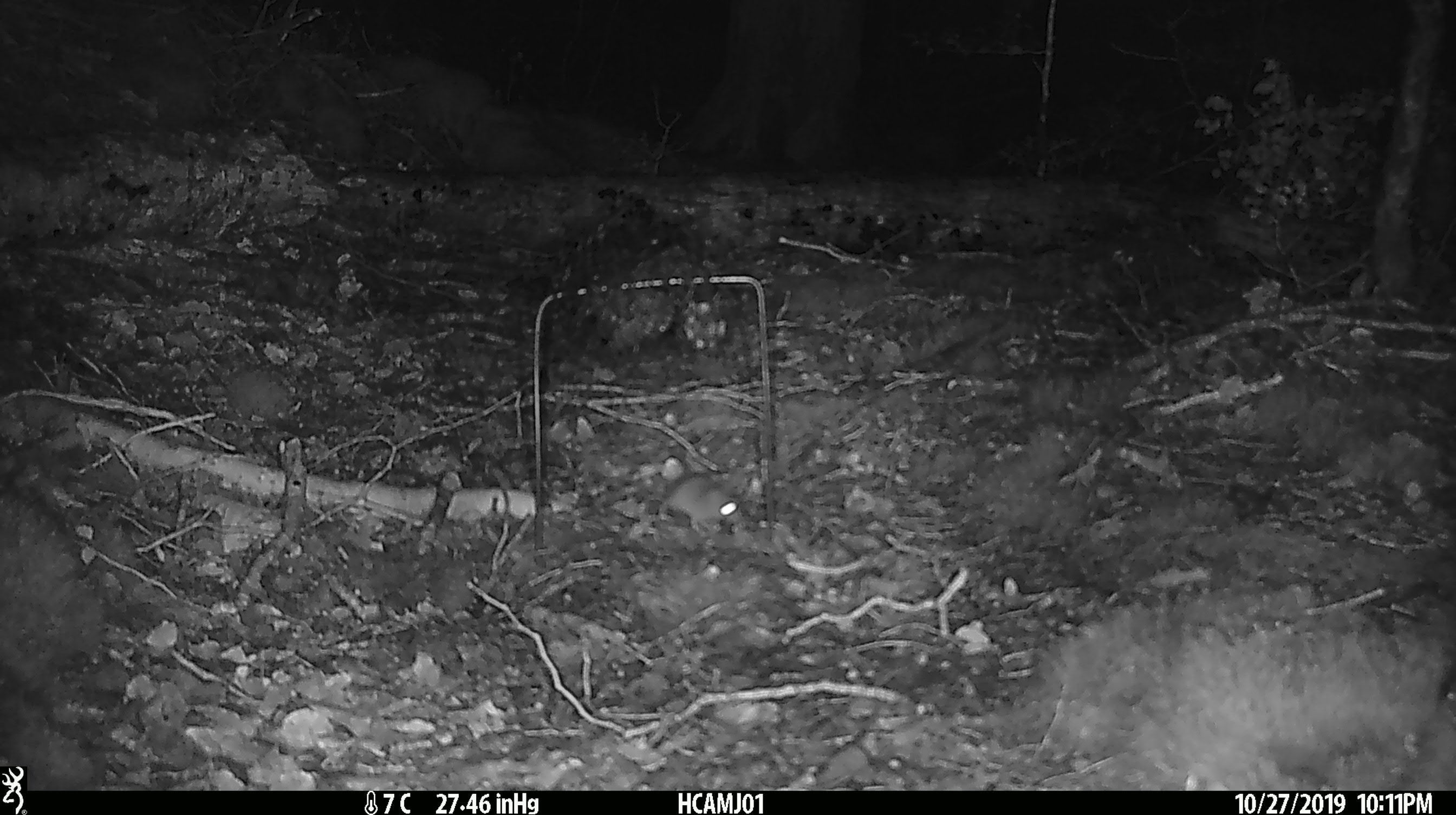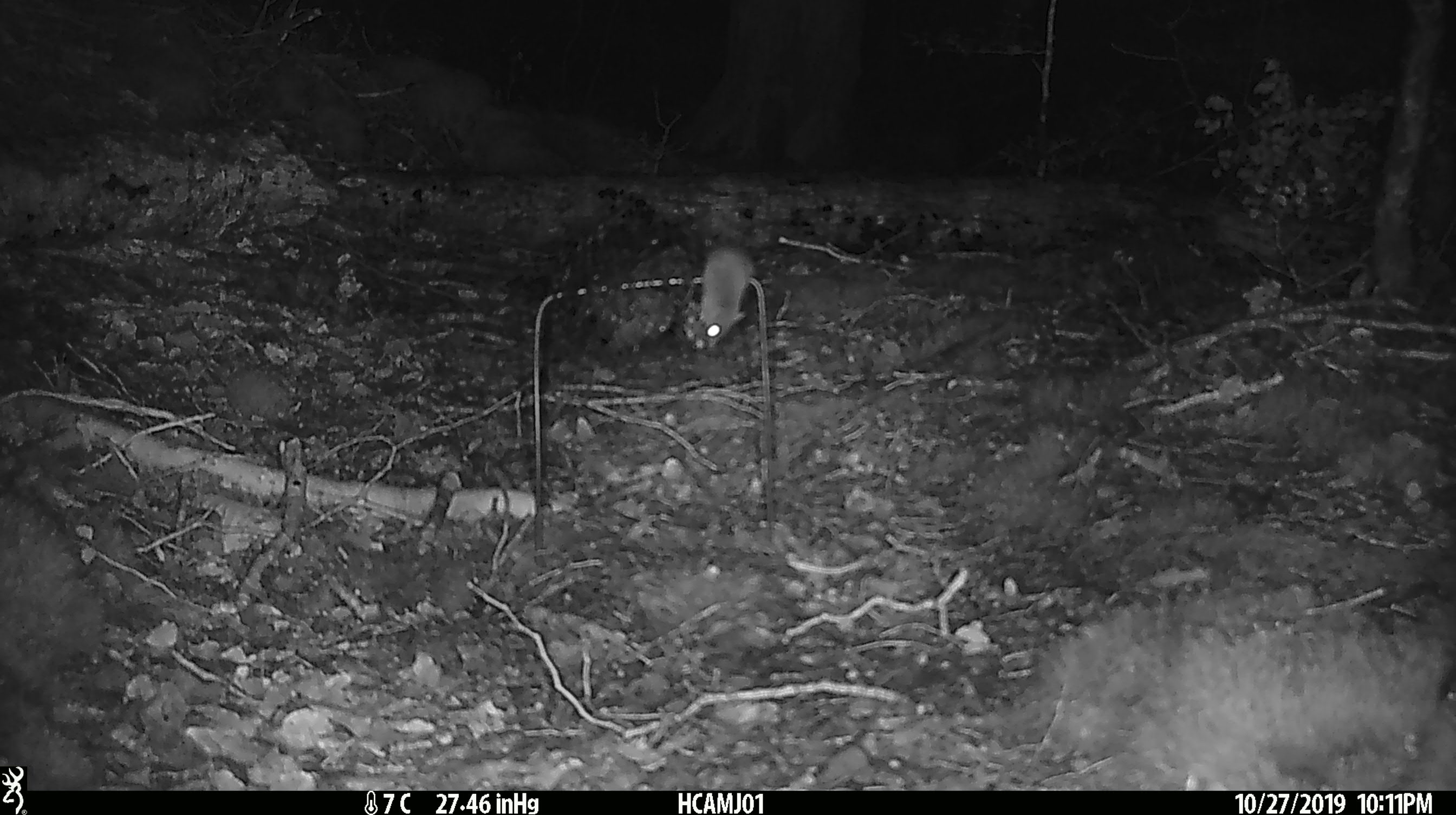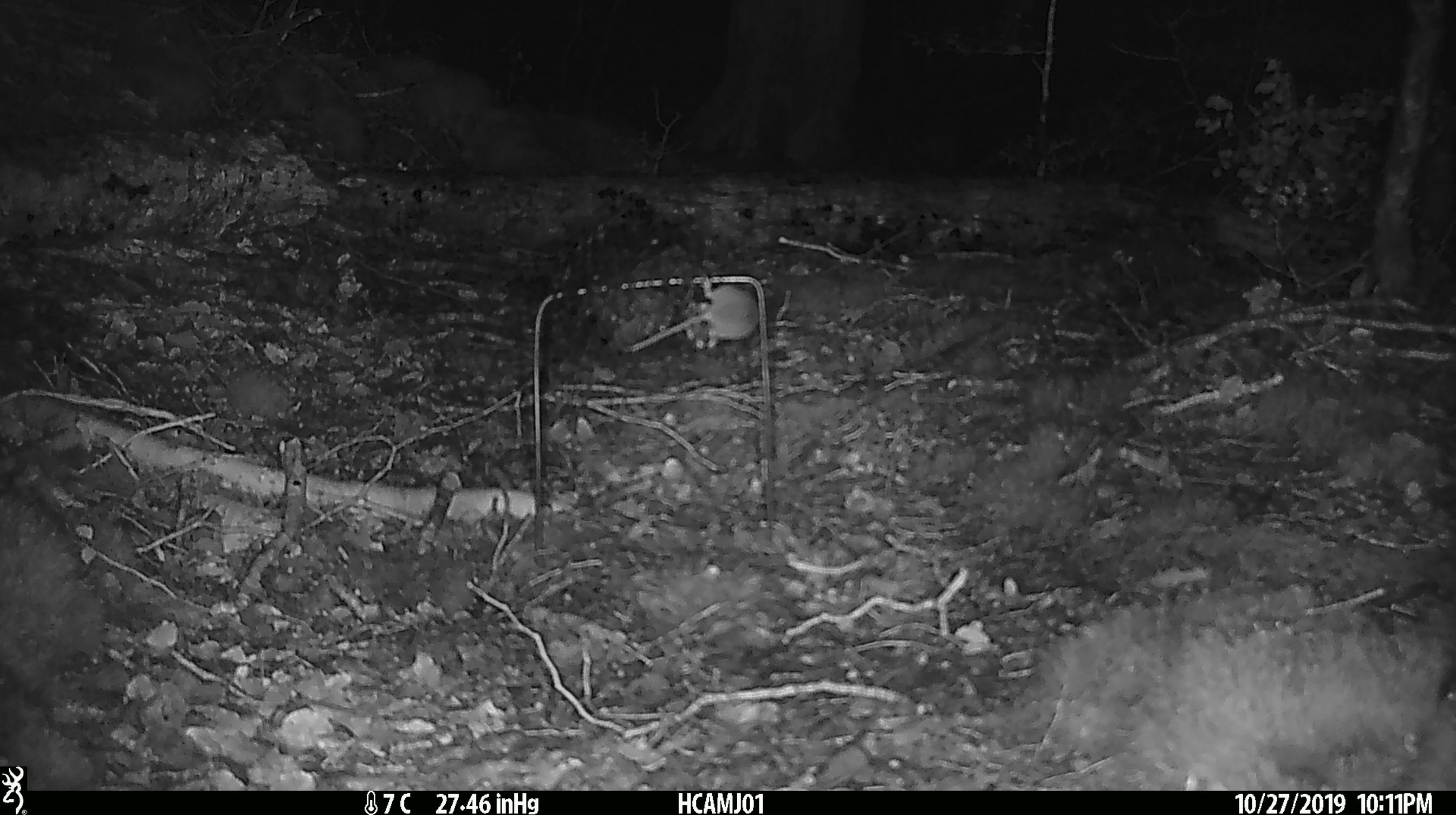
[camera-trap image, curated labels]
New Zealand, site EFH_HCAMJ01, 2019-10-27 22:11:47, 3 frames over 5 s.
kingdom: Animalia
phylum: Chordata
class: Mammalia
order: Rodentia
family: Muridae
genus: Mus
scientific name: Mus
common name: mouse